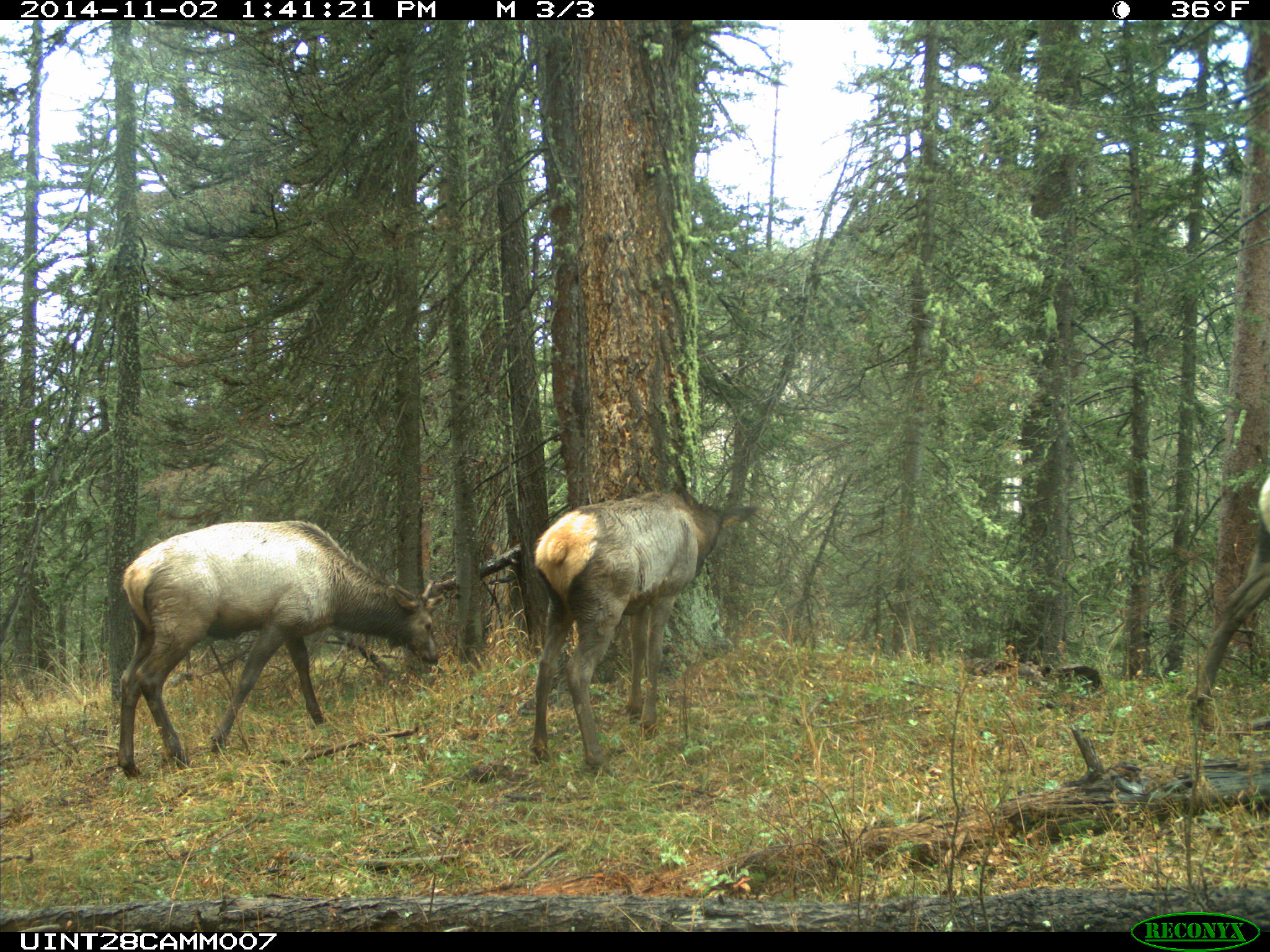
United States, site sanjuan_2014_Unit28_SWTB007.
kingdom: Animalia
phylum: Chordata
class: Mammalia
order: Artiodactyla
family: Cervidae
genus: Cervus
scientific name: Cervus elaphus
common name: red deer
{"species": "Cervus elaphus (red deer)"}